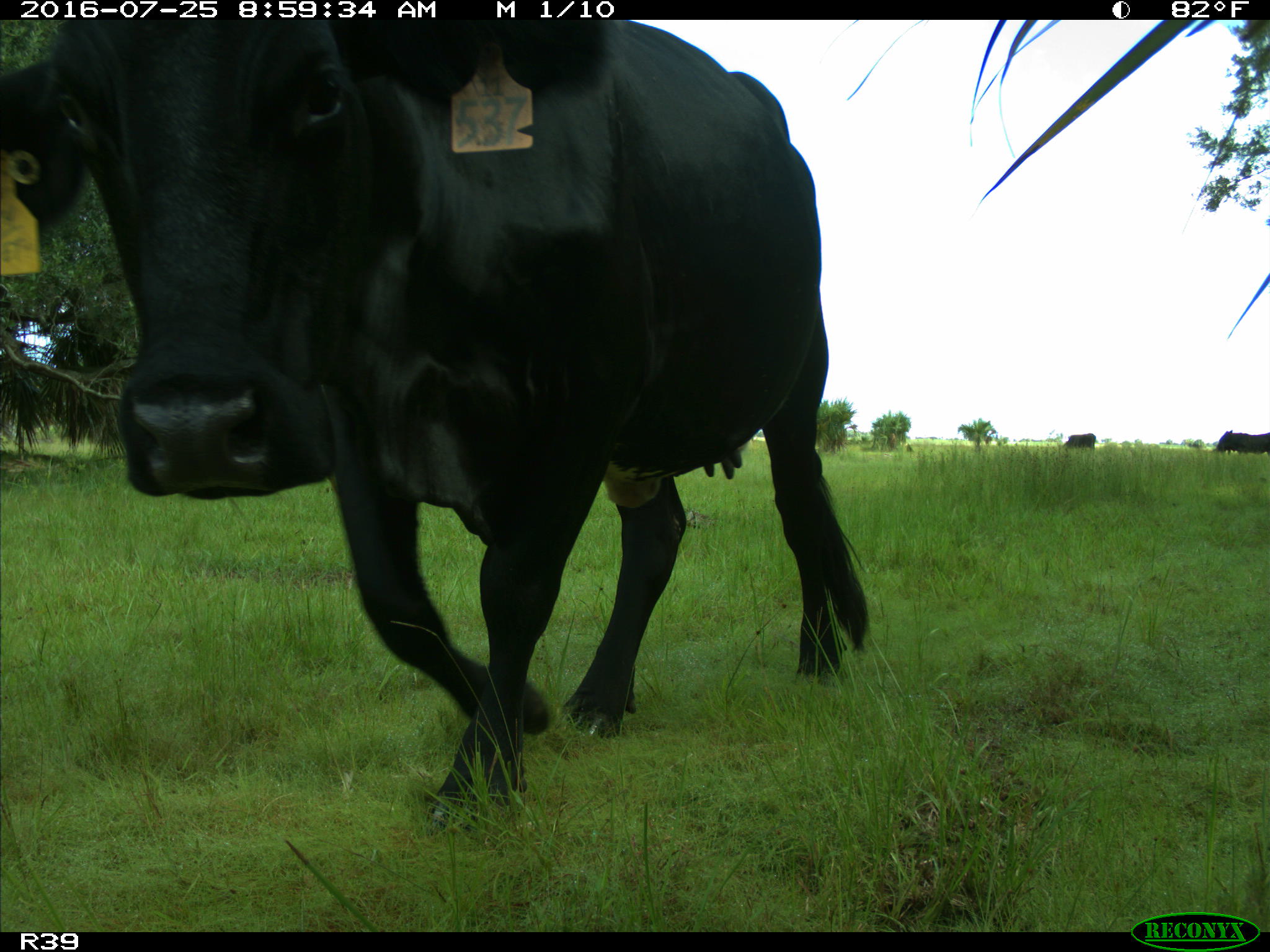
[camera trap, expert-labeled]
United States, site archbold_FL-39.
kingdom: Animalia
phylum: Chordata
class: Mammalia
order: Artiodactyla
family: Bovidae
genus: Bos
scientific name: Bos taurus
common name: domestic cow